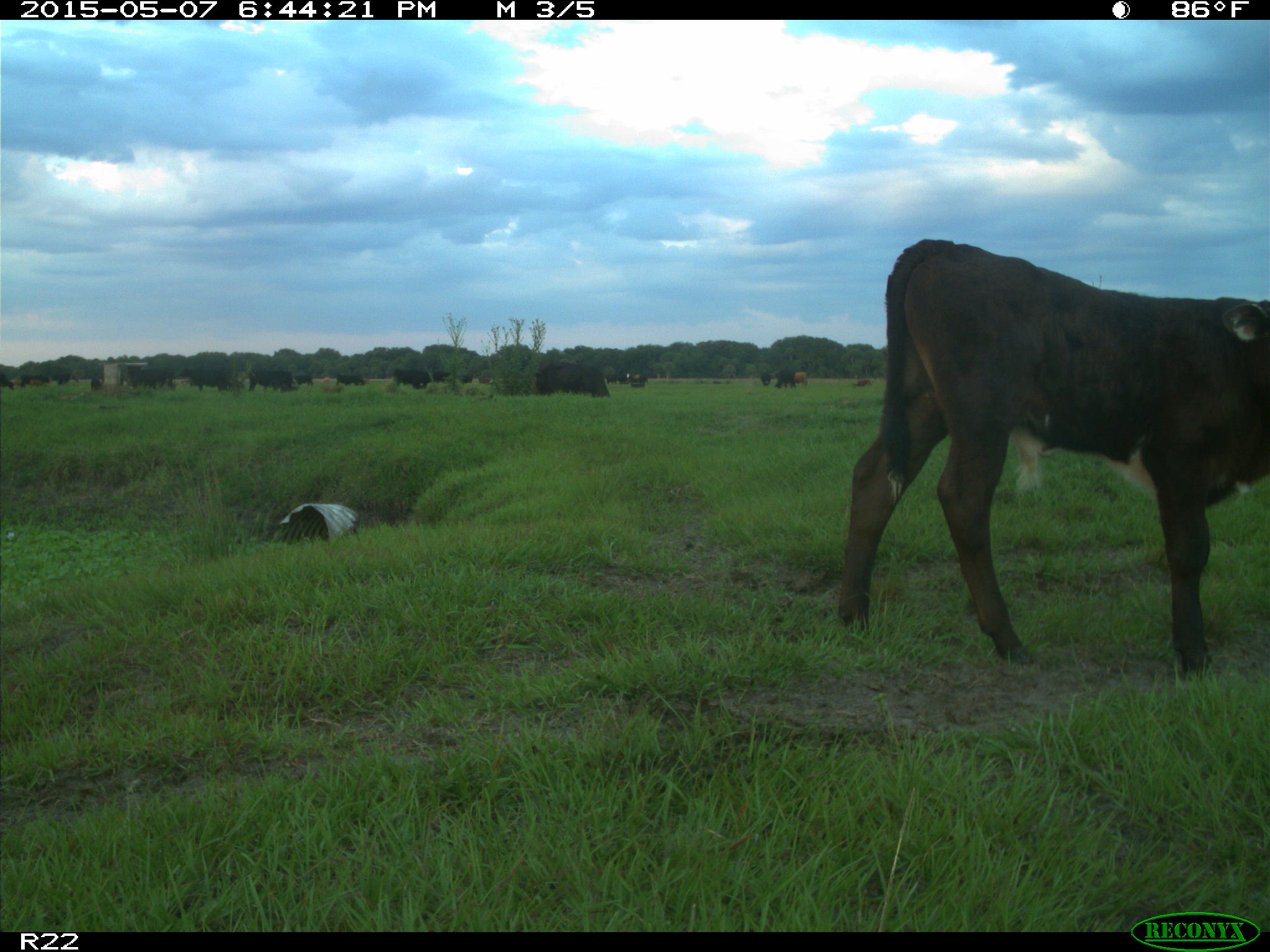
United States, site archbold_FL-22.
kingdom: Animalia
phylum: Chordata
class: Mammalia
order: Artiodactyla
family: Bovidae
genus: Bos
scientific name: Bos taurus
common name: domestic cow